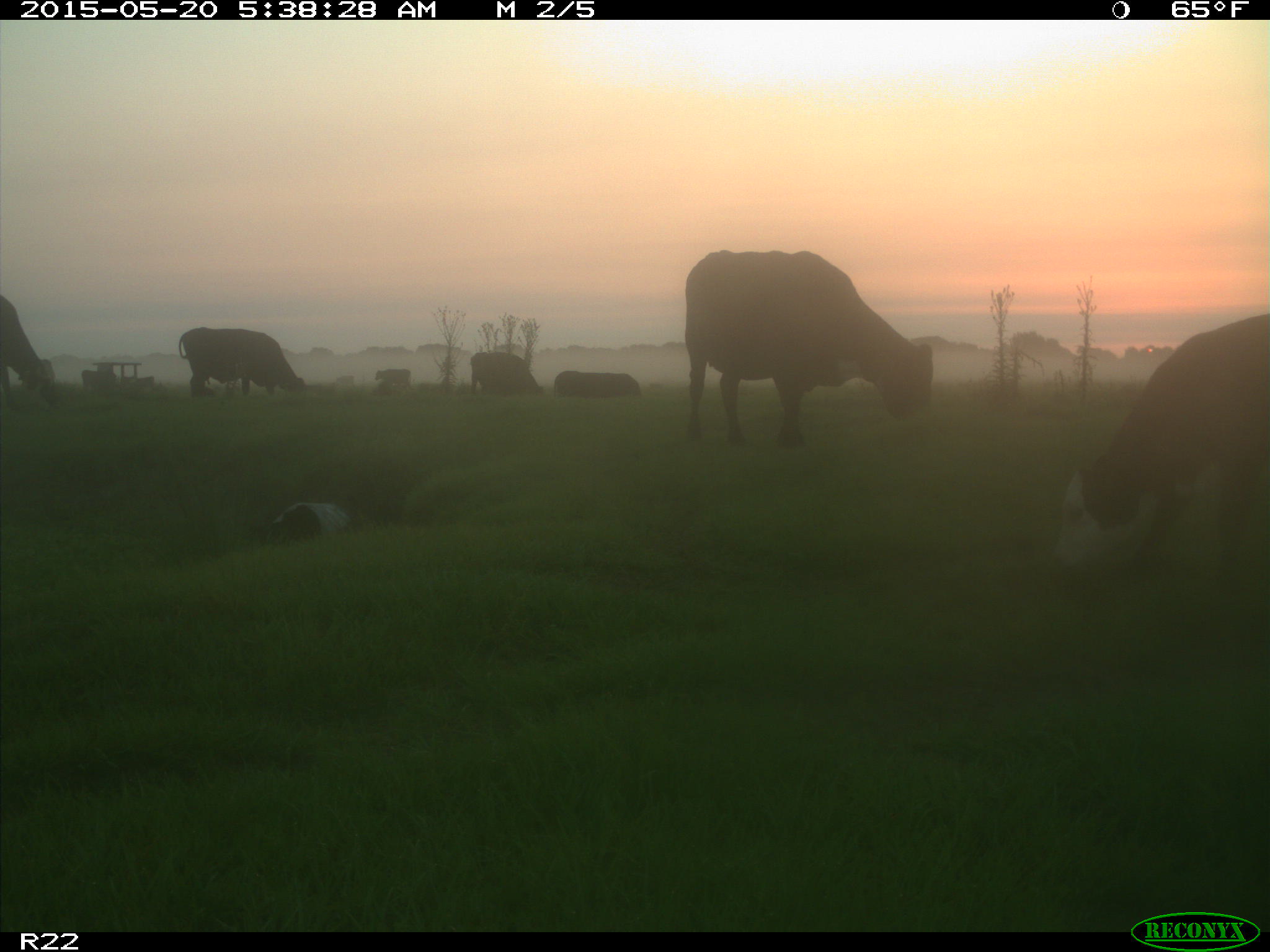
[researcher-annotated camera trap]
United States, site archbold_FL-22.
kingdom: Animalia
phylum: Chordata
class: Mammalia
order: Artiodactyla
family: Bovidae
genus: Bos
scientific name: Bos taurus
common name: domestic cow